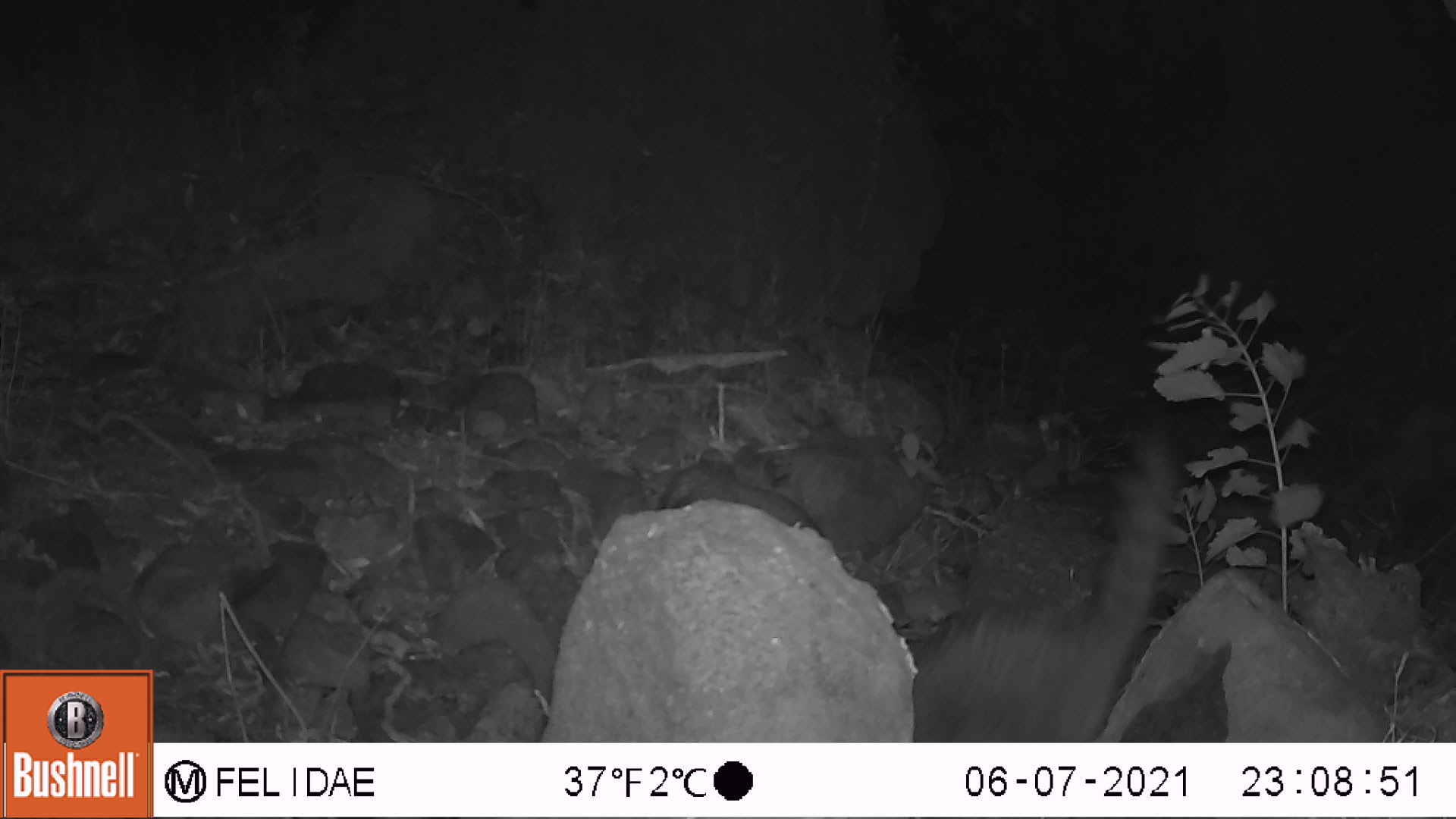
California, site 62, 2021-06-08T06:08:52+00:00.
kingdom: Animalia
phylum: Chordata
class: Mammalia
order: Carnivora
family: Procyonidae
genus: Procyon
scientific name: Procyon lotor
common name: raccoon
Raccoon (Procyon lotor).